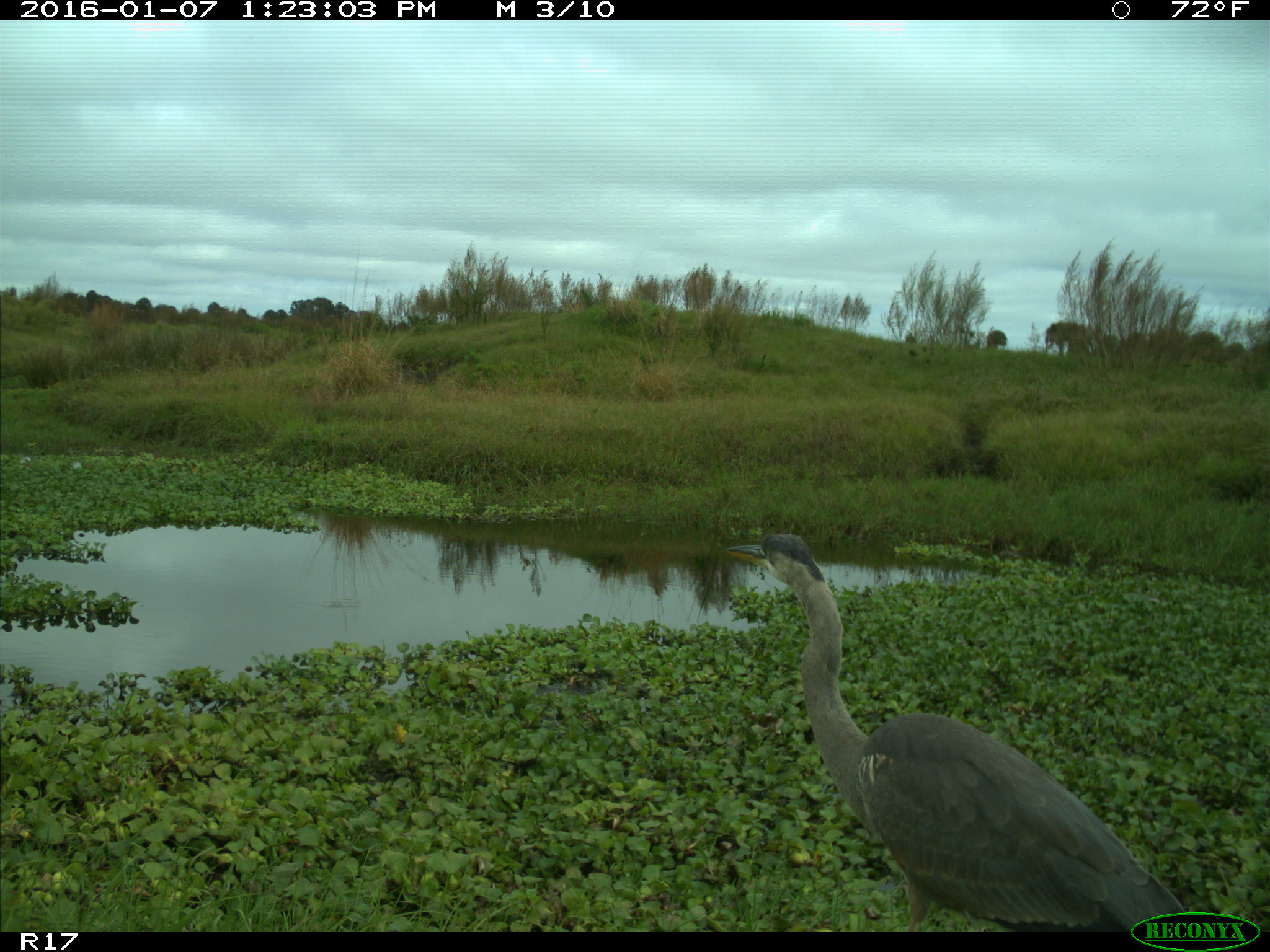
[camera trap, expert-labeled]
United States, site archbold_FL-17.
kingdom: Animalia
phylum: Chordata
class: Aves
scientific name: Aves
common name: birds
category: unidentified bird